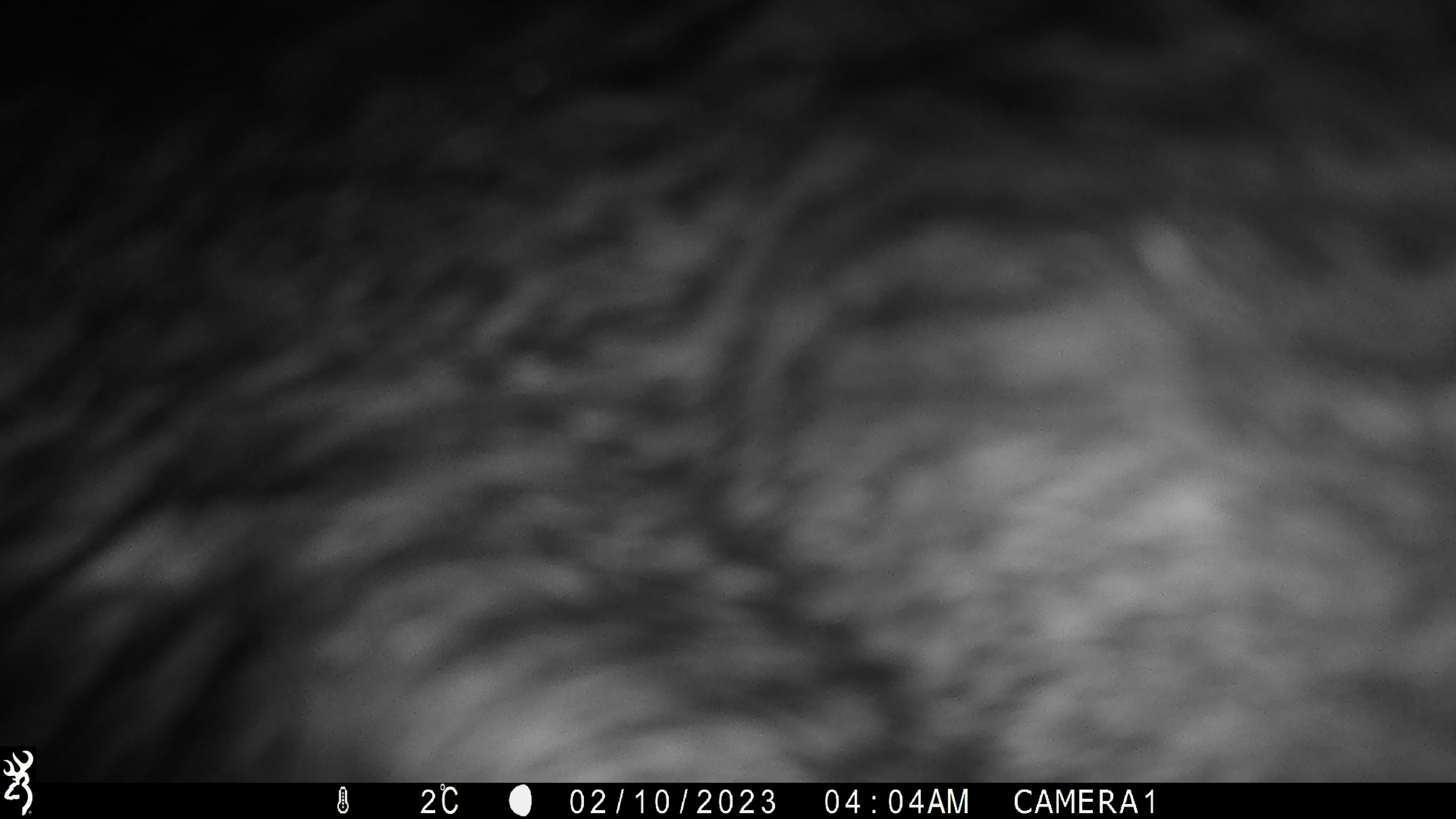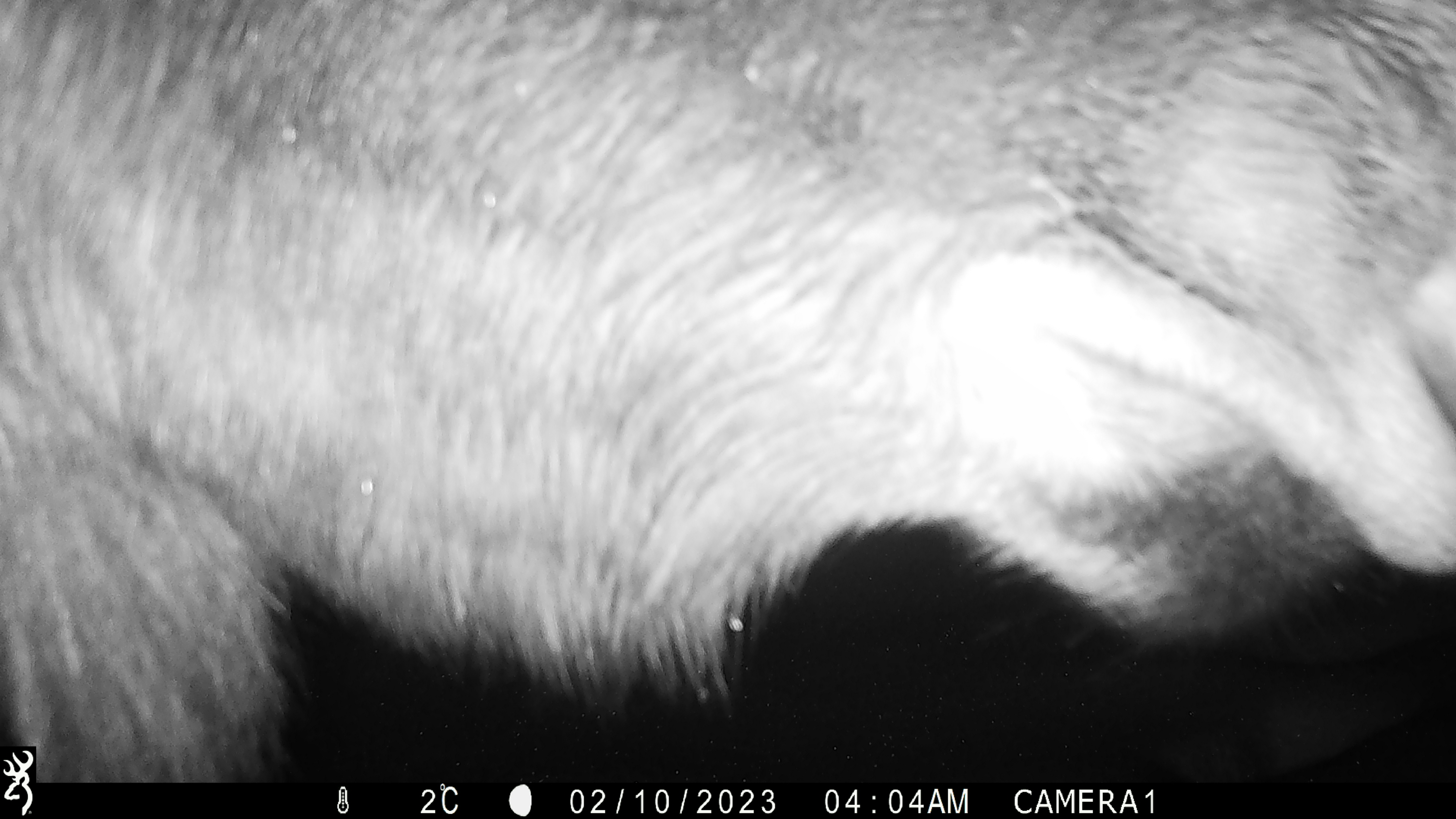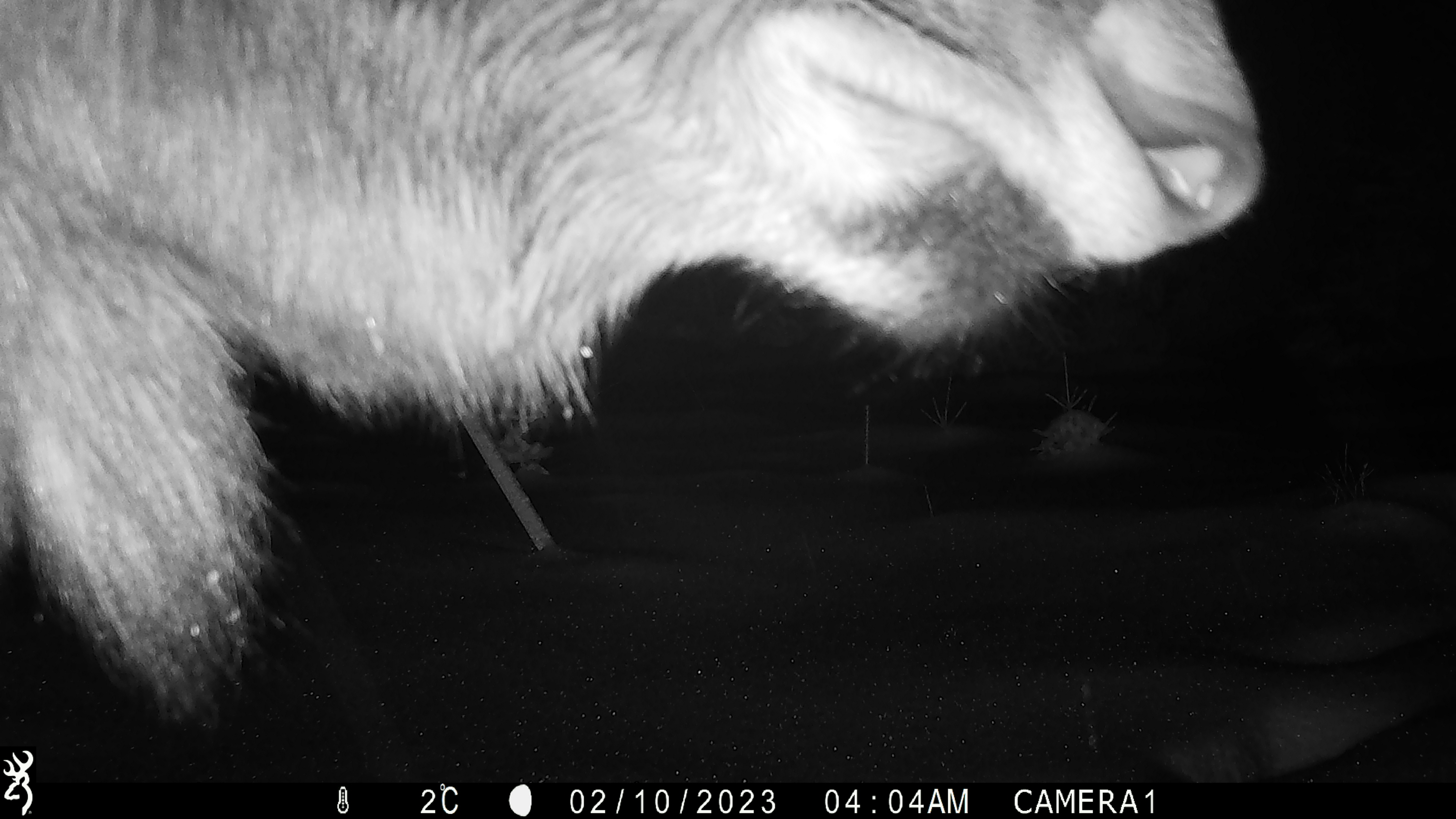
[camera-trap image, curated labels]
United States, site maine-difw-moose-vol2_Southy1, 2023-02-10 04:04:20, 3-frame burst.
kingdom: Animalia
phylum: Chordata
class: Mammalia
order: Artiodactyla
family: Cervidae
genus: Alces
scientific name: Alces alces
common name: moose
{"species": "moose (Alces alces)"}